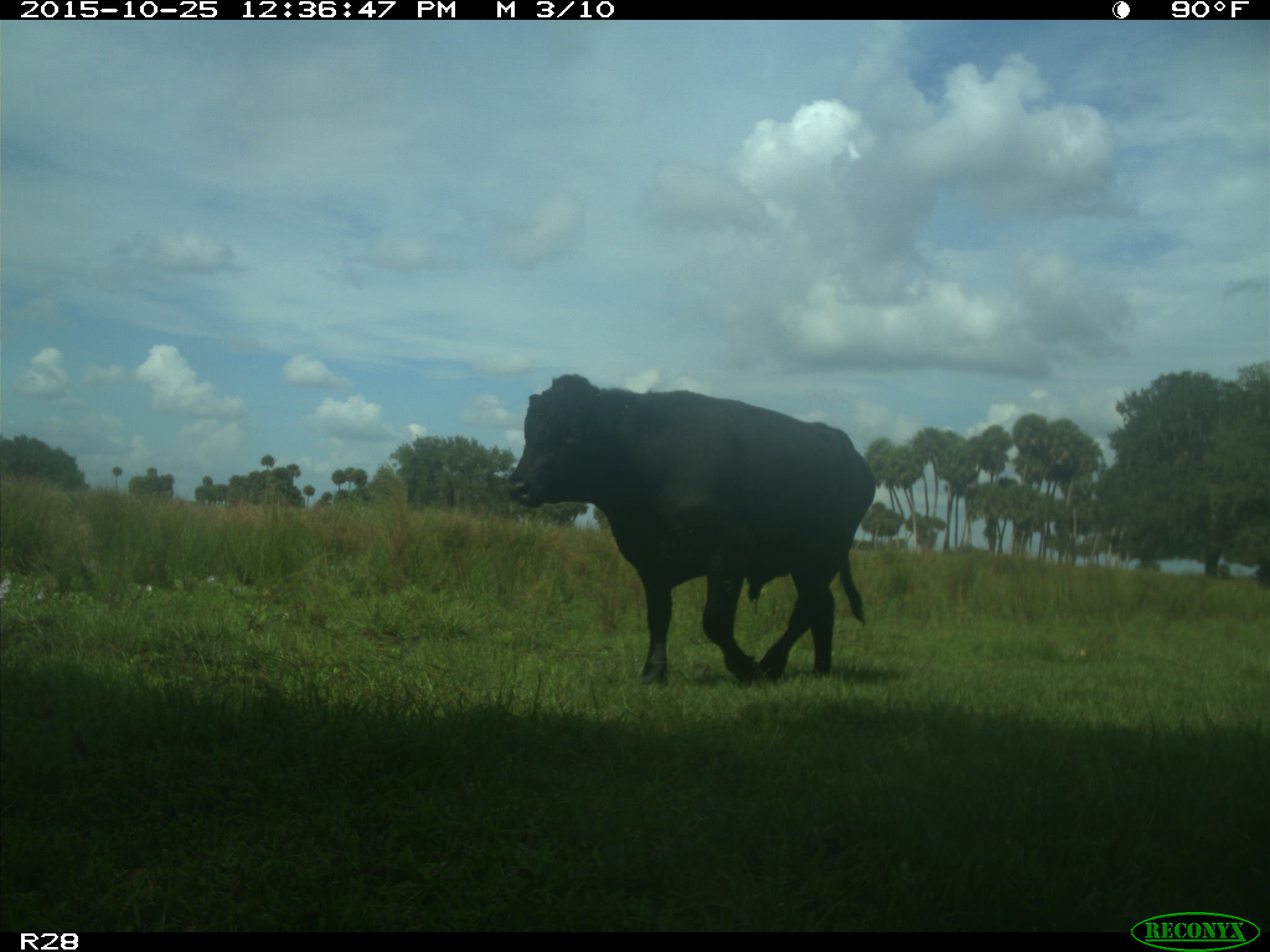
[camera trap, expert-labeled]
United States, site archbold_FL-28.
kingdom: Animalia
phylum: Chordata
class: Mammalia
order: Artiodactyla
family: Bovidae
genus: Bos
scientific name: Bos taurus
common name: domestic cow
Bos taurus (domestic cow).